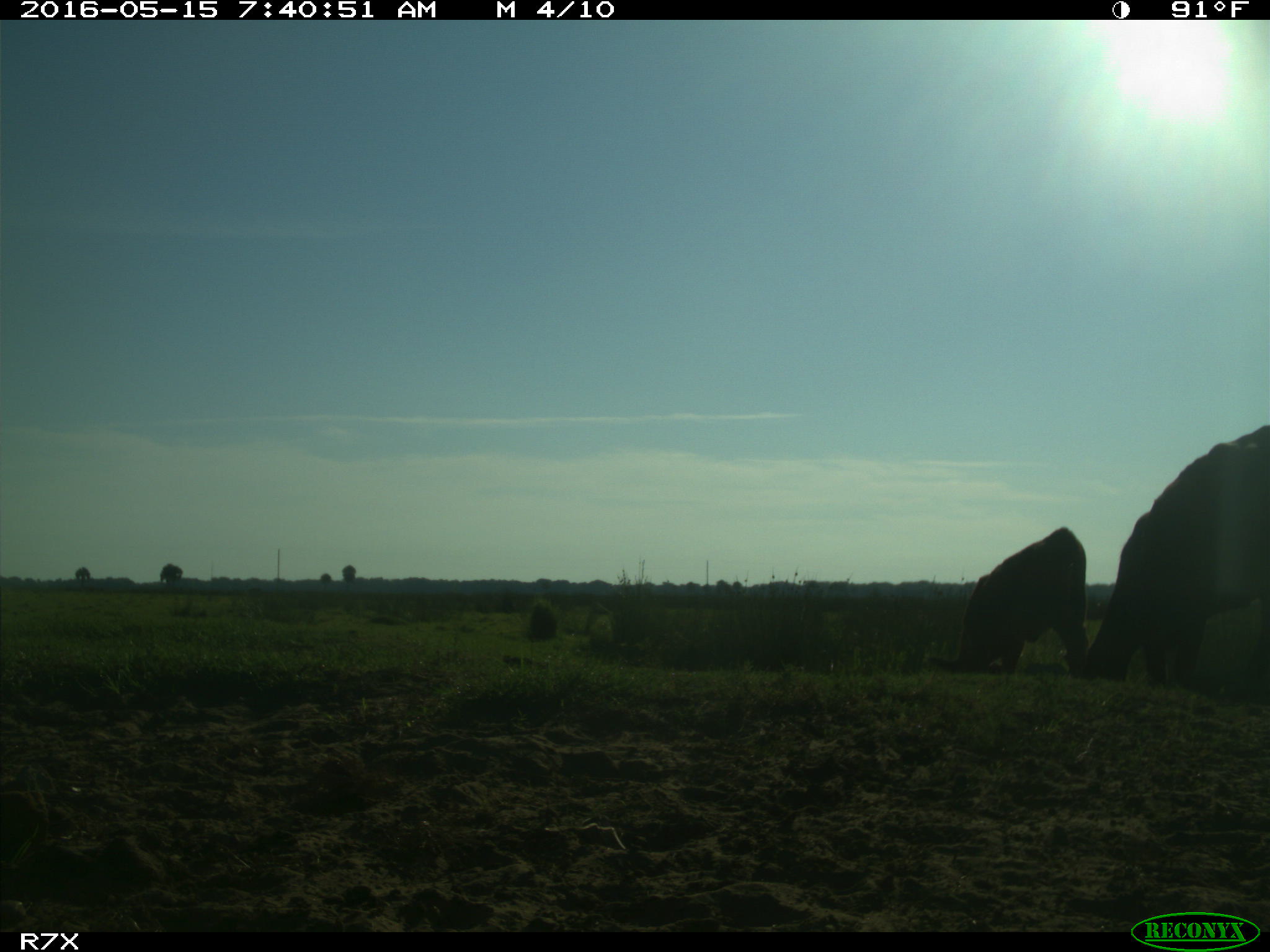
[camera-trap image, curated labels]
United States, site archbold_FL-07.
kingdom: Animalia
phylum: Chordata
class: Mammalia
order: Artiodactyla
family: Bovidae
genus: Bos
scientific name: Bos taurus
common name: domestic cow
Bos taurus (domestic cow).